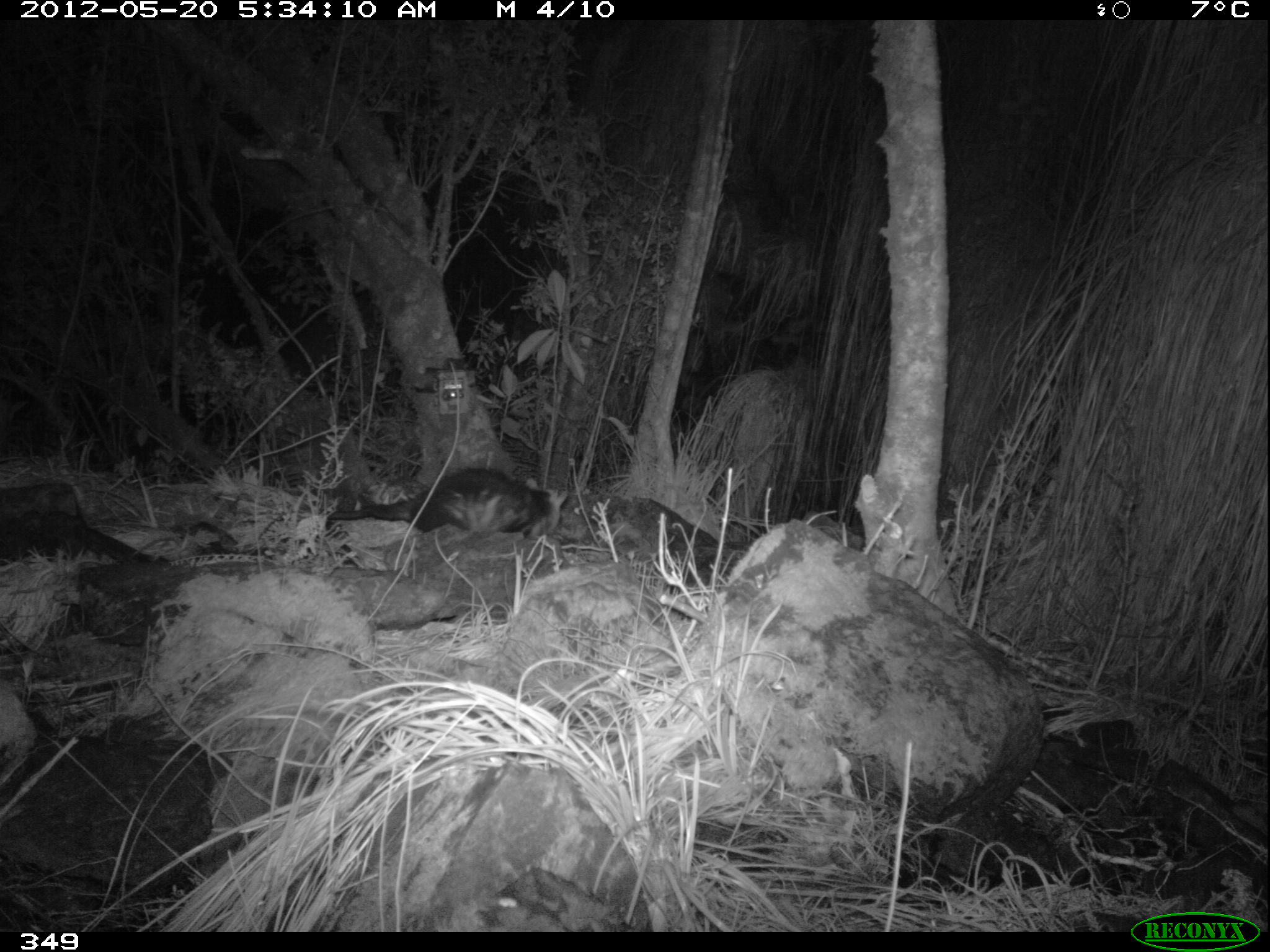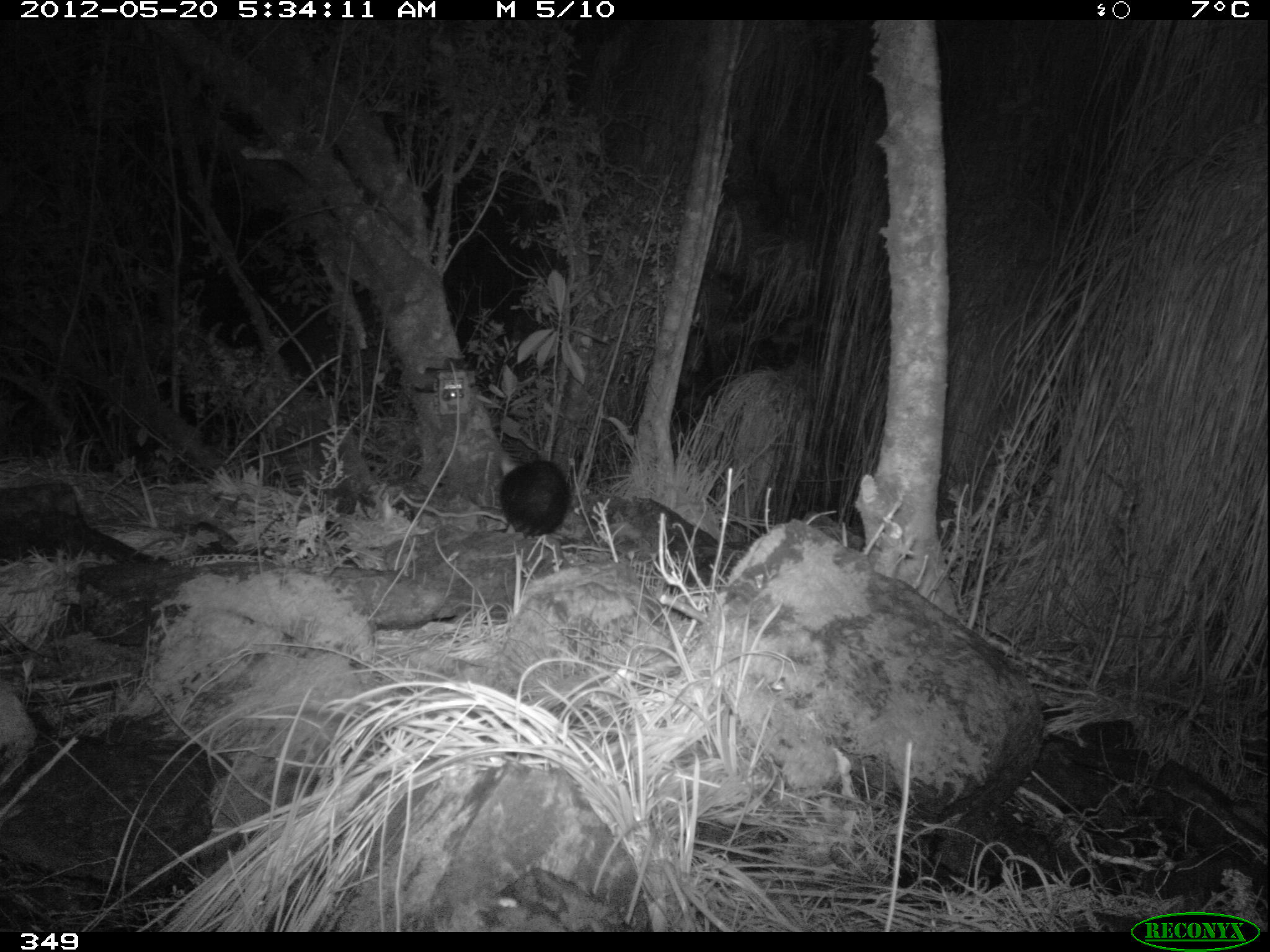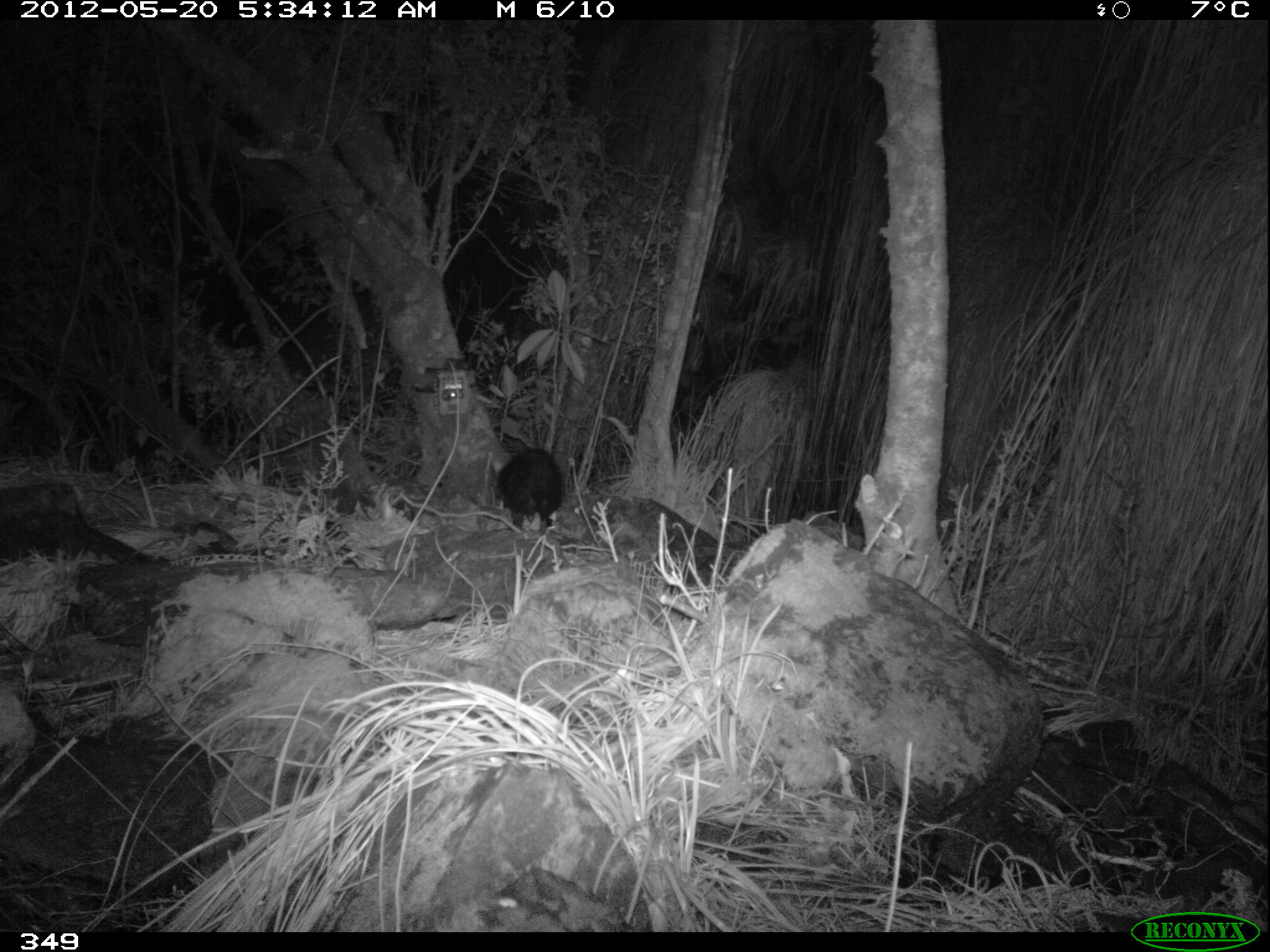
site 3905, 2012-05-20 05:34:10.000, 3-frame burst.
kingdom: Animalia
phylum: Chordata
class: Mammalia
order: Didelphimorphia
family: Didelphidae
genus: Didelphis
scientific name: Didelphis pernigra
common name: andean white-eared opossum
Didelphis pernigra (andean white-eared opossum).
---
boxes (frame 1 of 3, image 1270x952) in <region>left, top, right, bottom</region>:
didelphis pernigra: <region>326, 466, 568, 537</region>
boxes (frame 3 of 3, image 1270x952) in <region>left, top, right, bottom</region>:
didelphis pernigra: <region>491, 446, 565, 530</region>